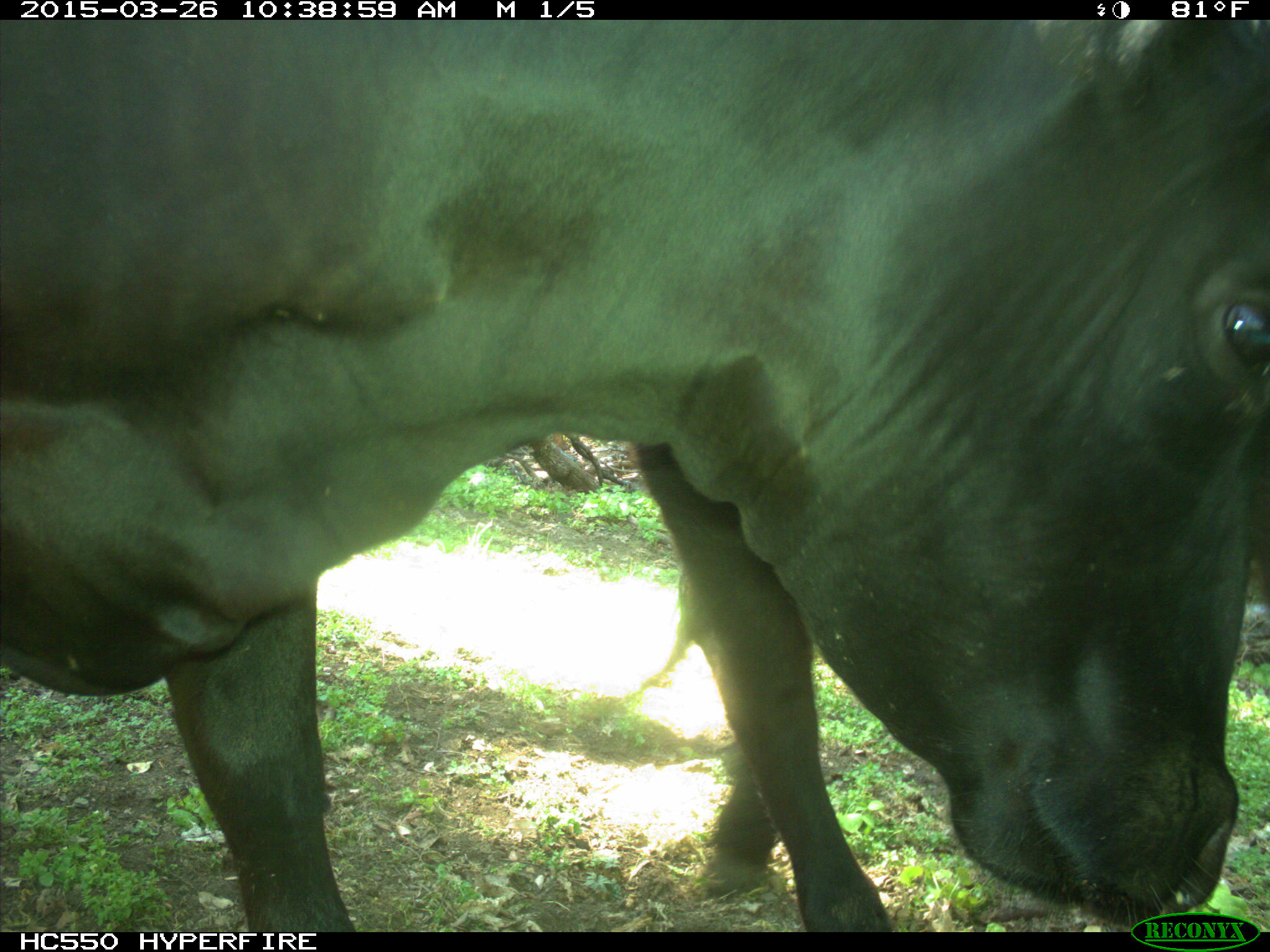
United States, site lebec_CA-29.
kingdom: Animalia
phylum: Chordata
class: Mammalia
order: Artiodactyla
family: Bovidae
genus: Bos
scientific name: Bos taurus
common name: domestic cow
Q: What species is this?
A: Bos taurus (domestic cow).